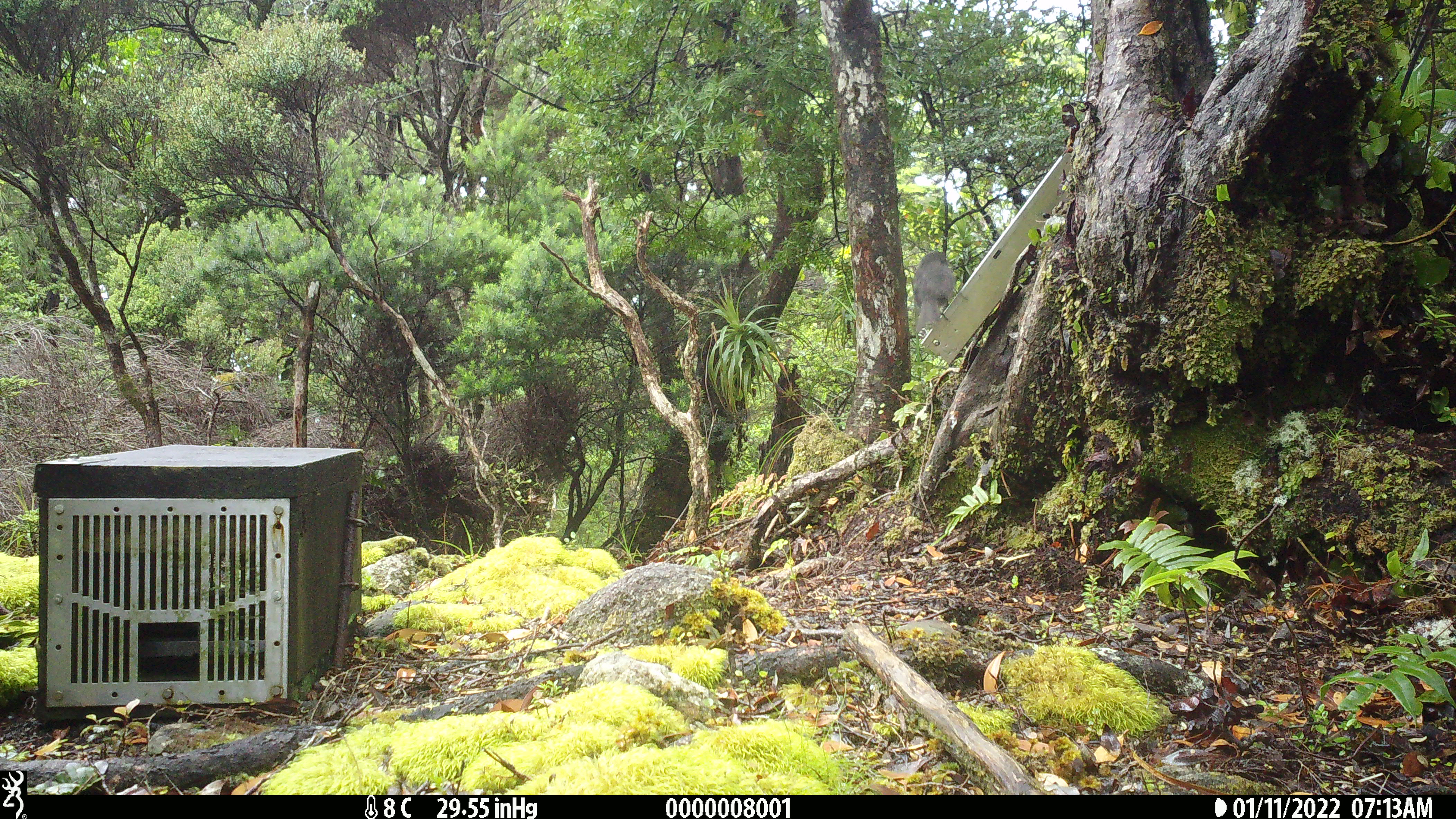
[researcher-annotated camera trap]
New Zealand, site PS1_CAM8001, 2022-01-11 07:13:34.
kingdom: Animalia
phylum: Chordata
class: Aves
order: Passeriformes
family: Petroicidae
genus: Petroica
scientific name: Petroica australis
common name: new zealand robin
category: robin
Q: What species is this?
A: Robin (new zealand robin) (Petroica australis).